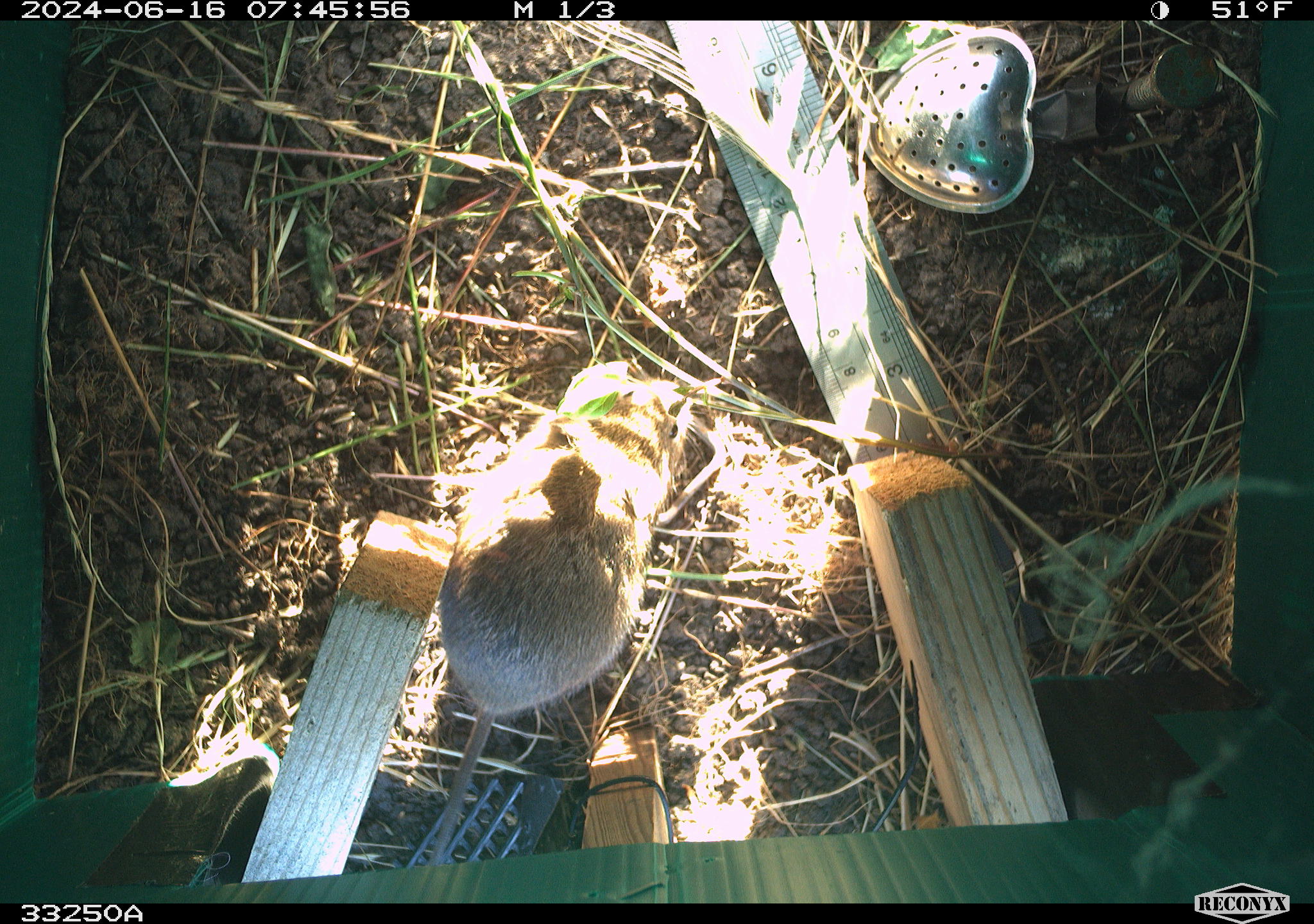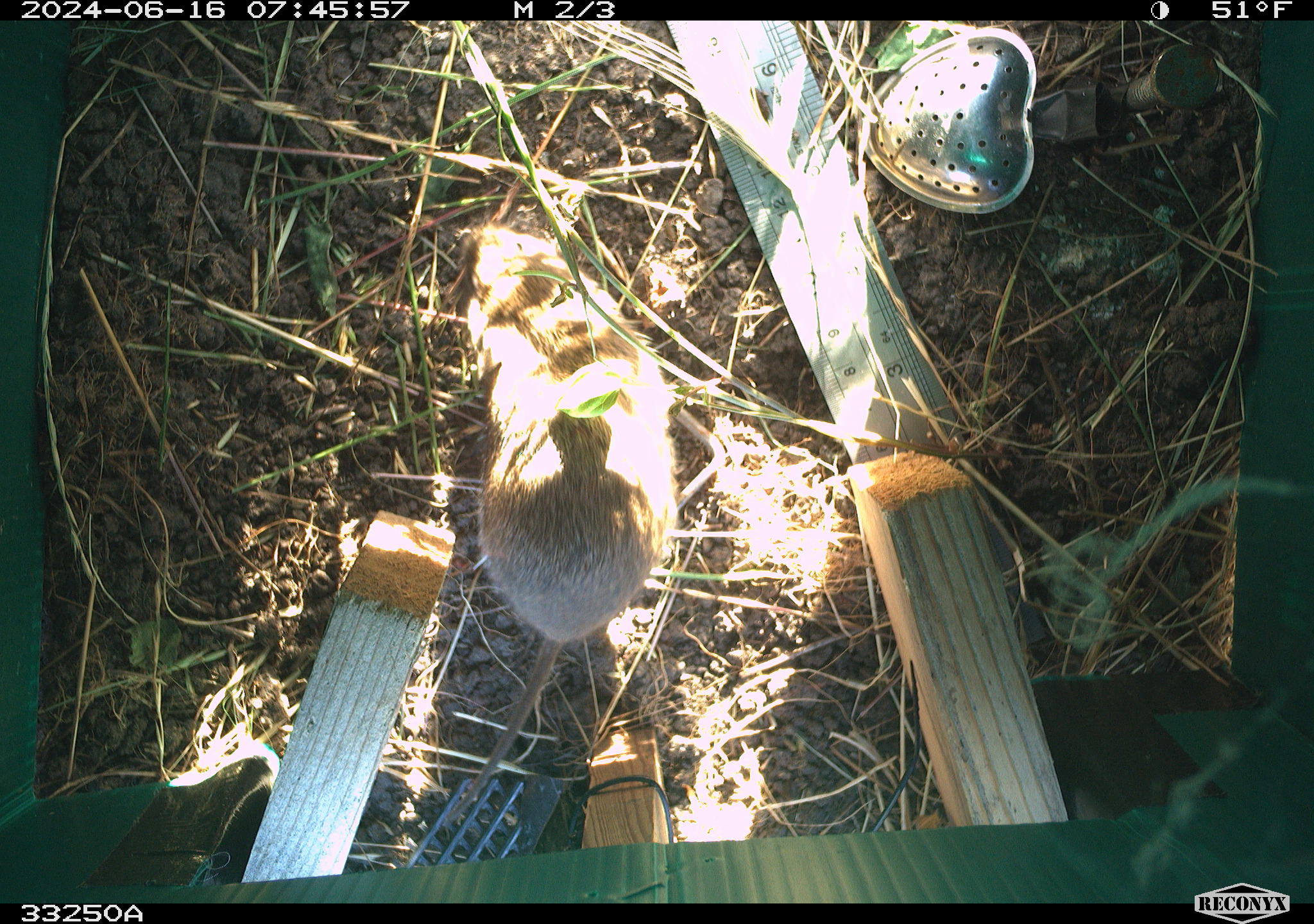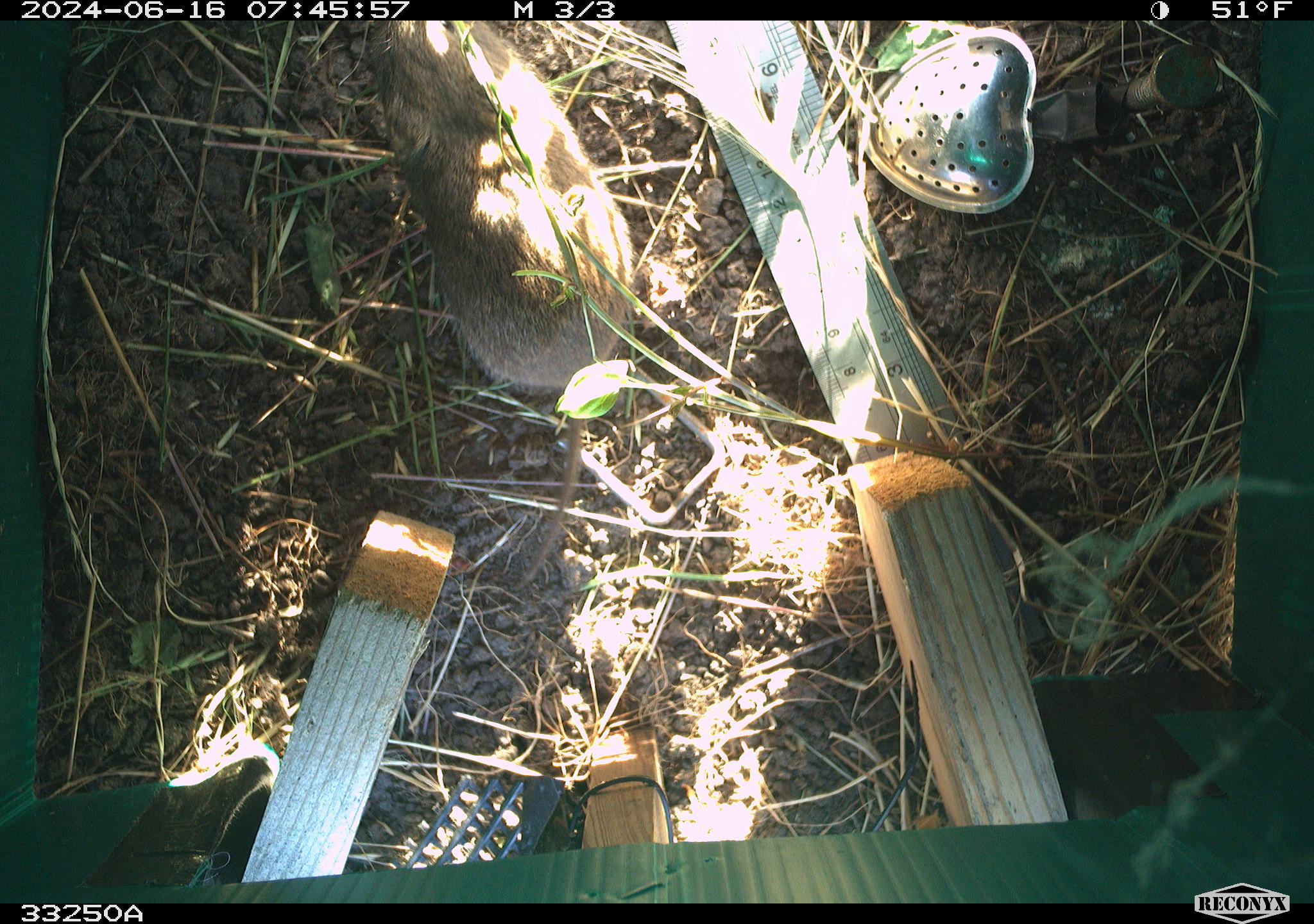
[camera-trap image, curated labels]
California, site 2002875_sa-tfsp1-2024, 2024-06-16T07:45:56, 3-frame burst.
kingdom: Animalia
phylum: Chordata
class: Mammalia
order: Rodentia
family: Cricetidae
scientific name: Arvicolinae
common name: voles, lemmings, and muskrats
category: arvicolinae subfamily